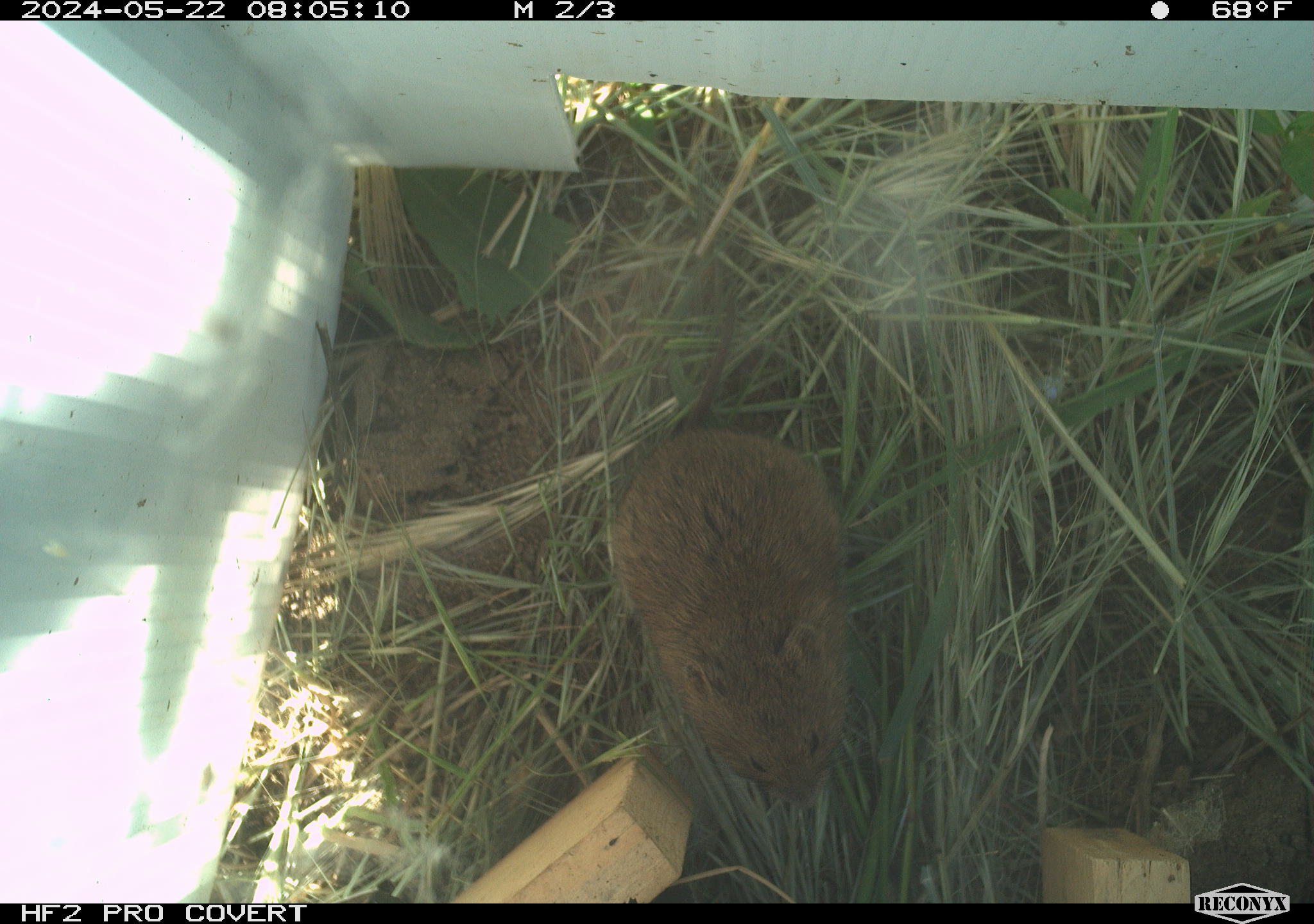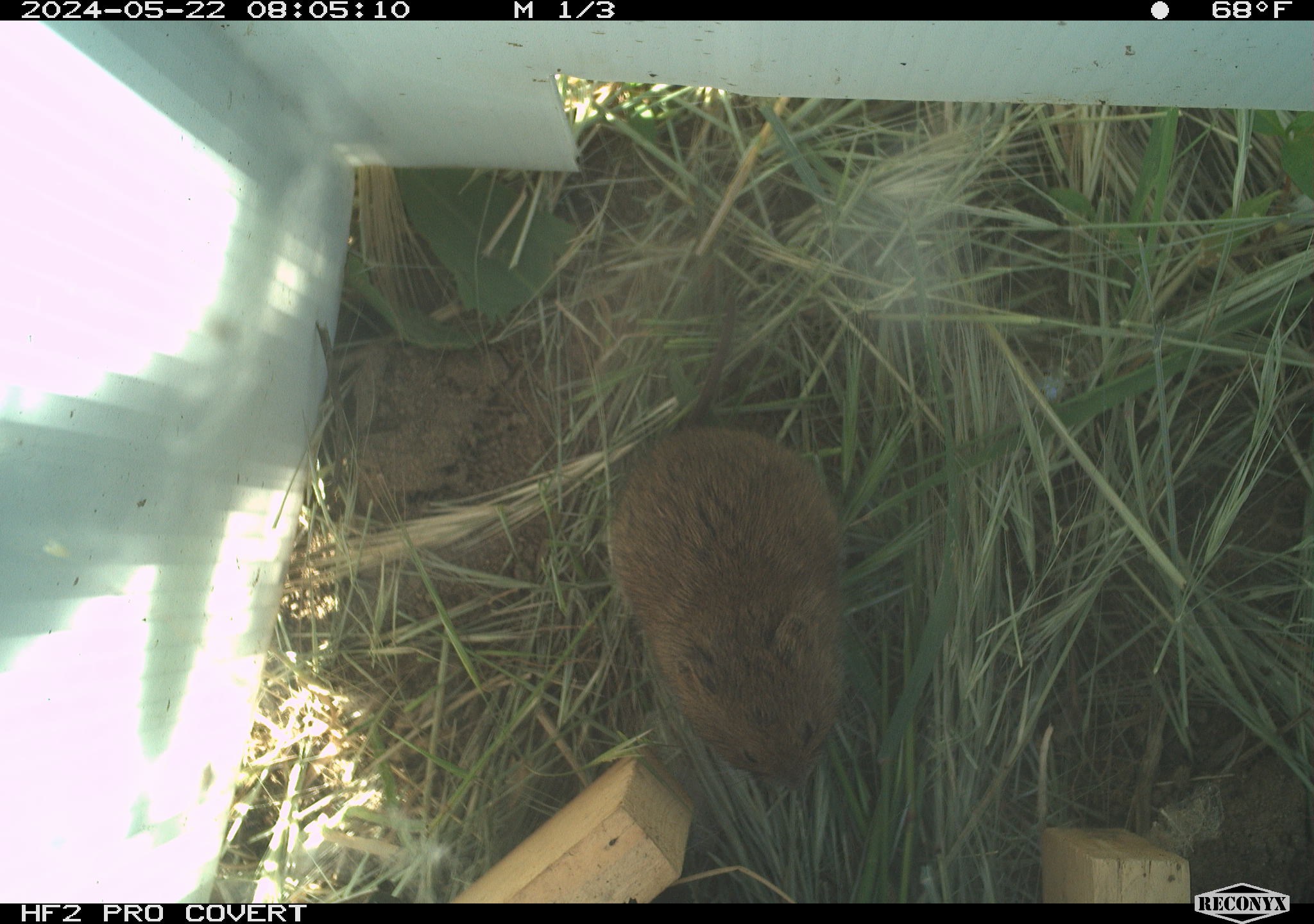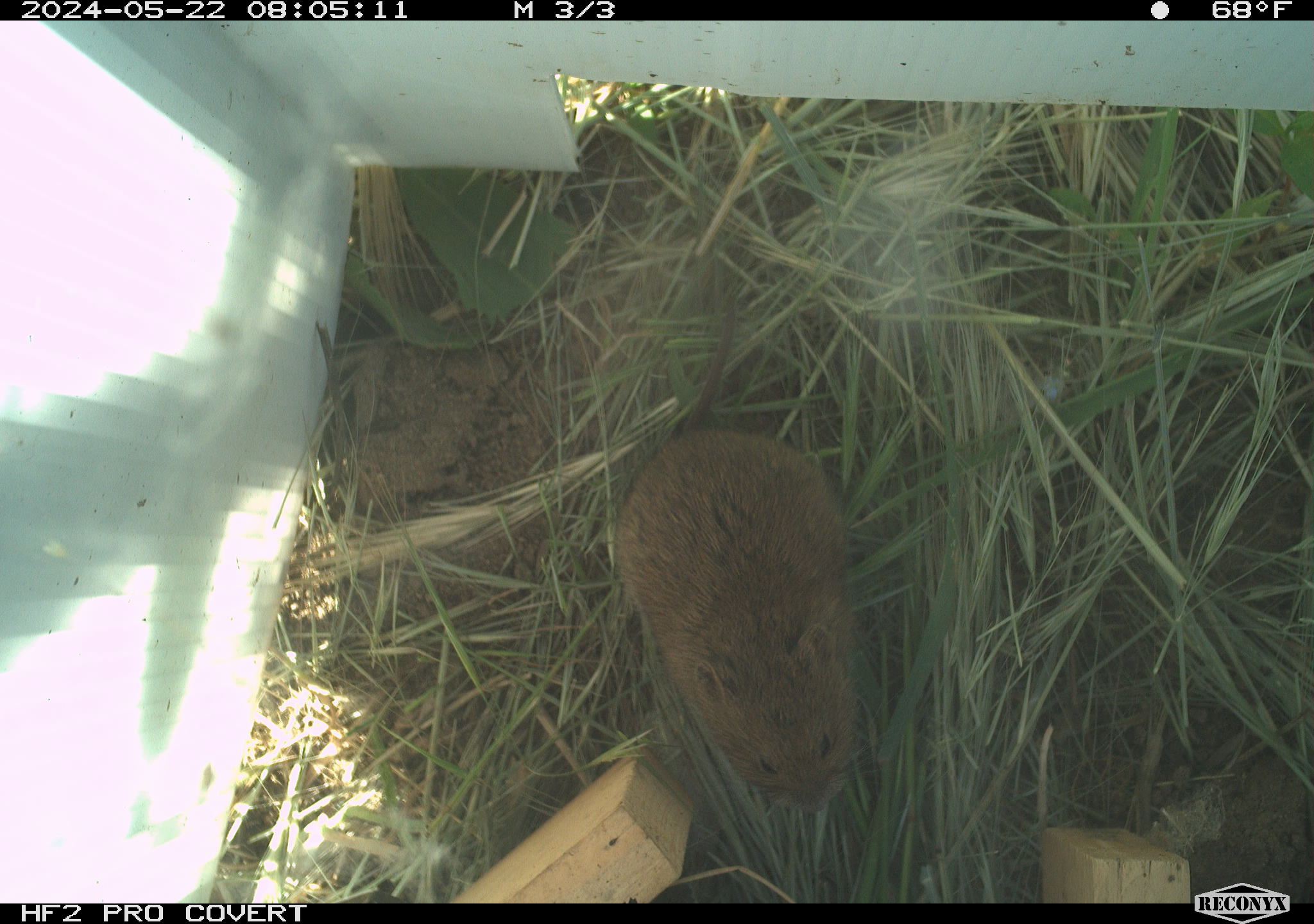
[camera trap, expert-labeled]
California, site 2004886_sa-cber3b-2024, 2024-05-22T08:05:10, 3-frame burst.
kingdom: Animalia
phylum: Chordata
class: Mammalia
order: Rodentia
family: Cricetidae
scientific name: Arvicolinae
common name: voles, lemmings, and muskrats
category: arvicolinae subfamily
Arvicolinae subfamily (voles, lemmings, and muskrats) (Arvicolinae).